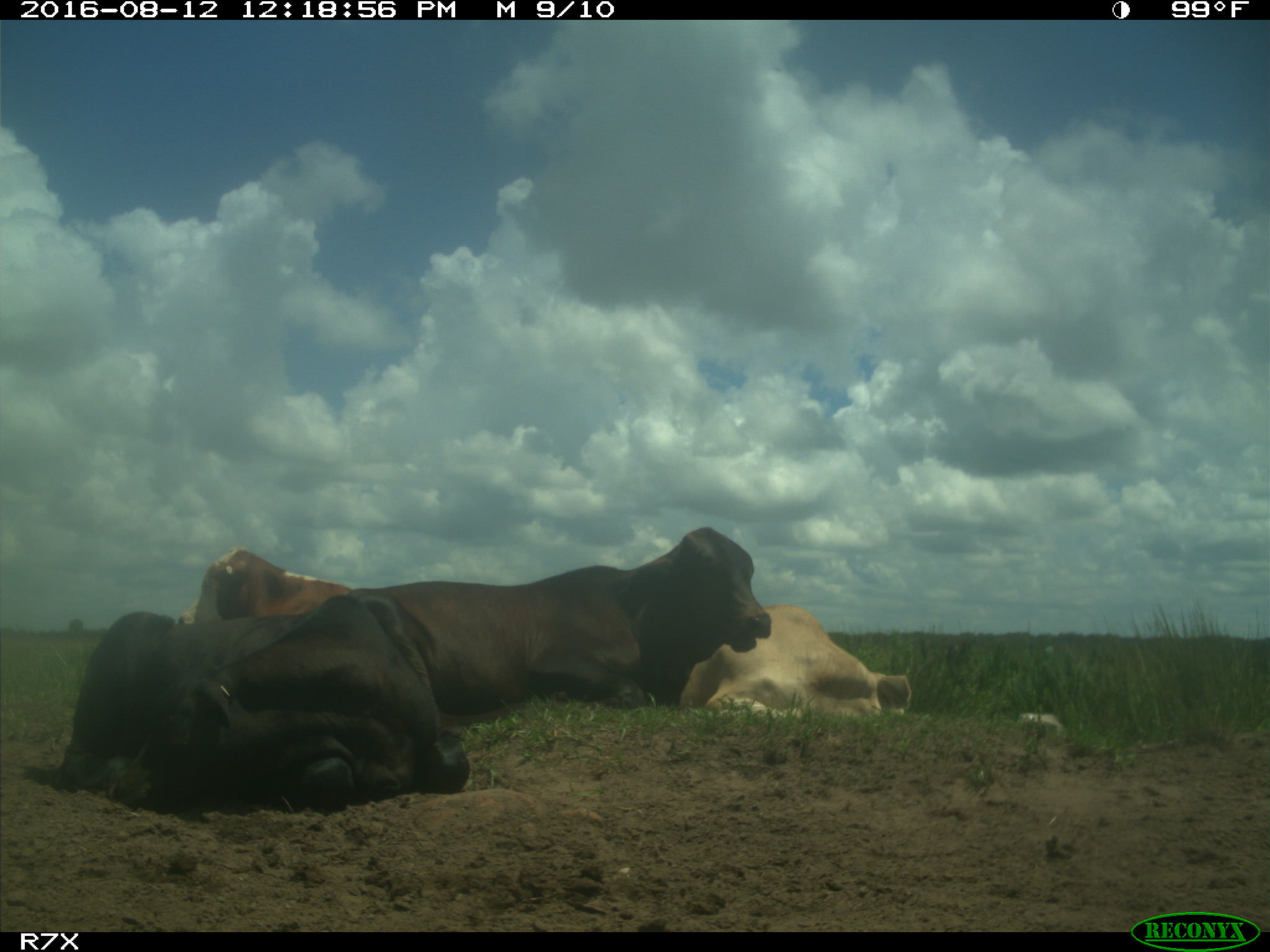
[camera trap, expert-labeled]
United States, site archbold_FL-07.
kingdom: Animalia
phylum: Chordata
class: Mammalia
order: Artiodactyla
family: Bovidae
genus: Bos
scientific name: Bos taurus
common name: domestic cow